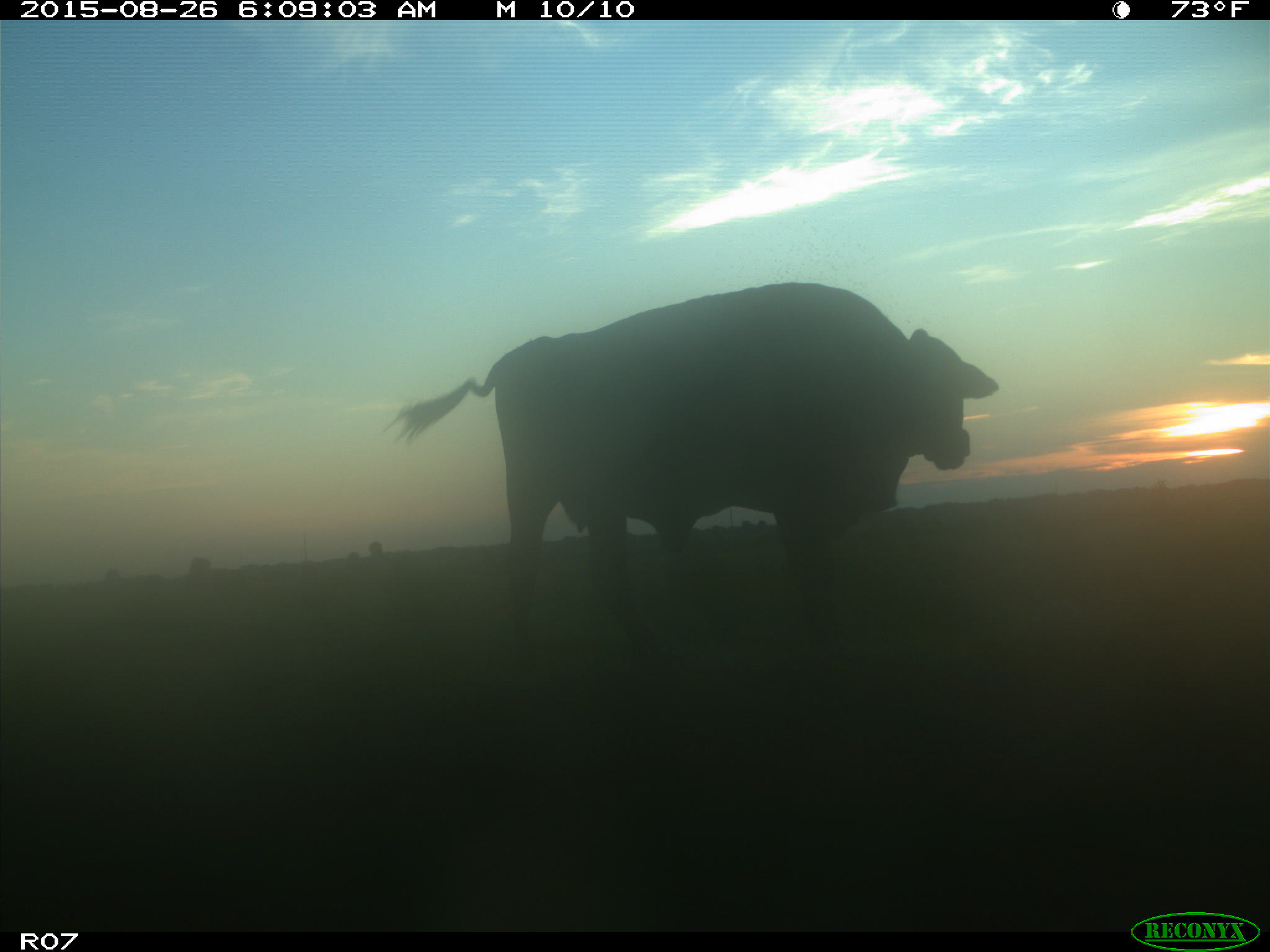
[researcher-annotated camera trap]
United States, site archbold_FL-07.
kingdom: Animalia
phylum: Chordata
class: Mammalia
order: Artiodactyla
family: Bovidae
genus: Bos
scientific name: Bos taurus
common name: domestic cow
Bos taurus (domestic cow).